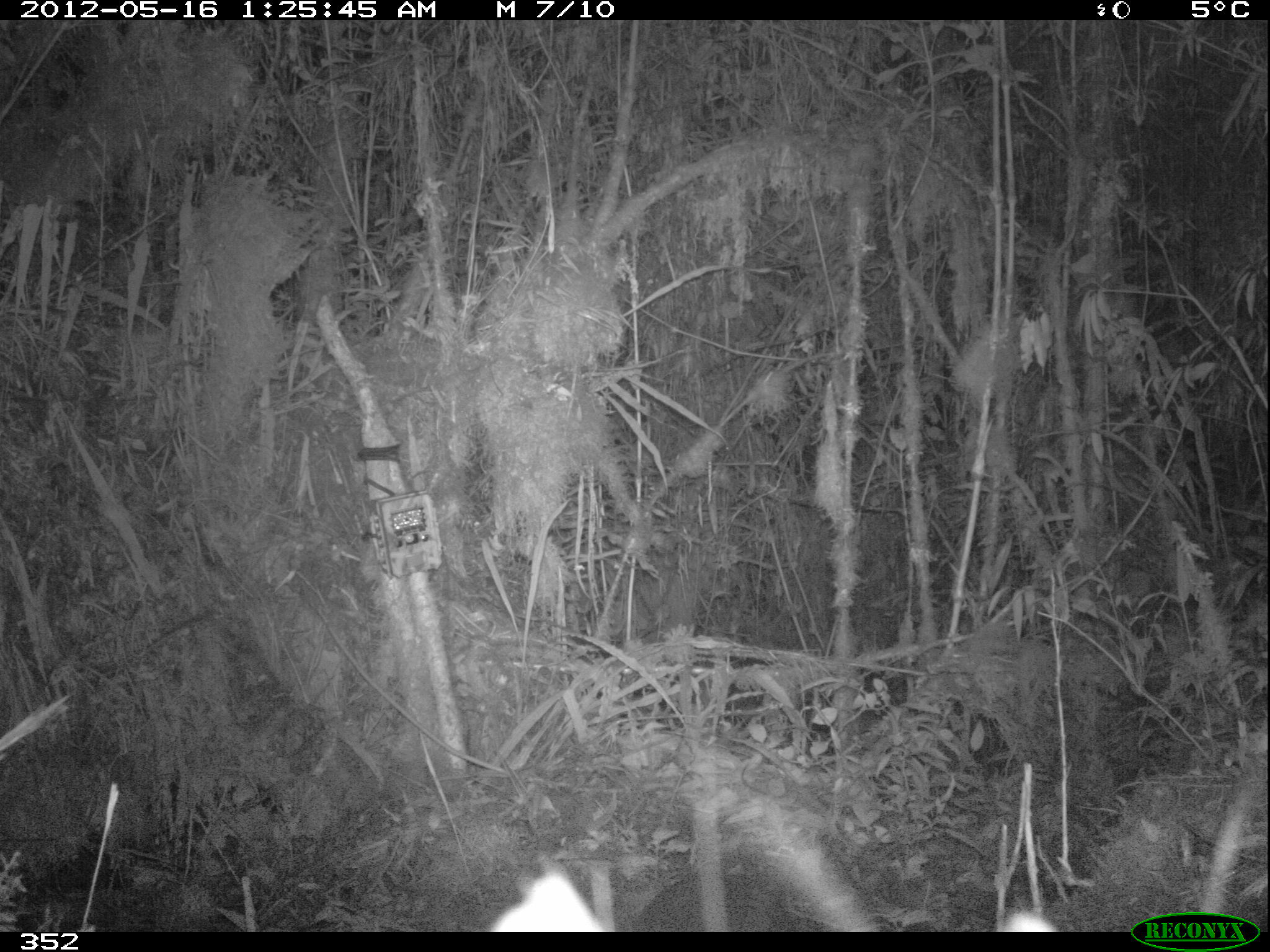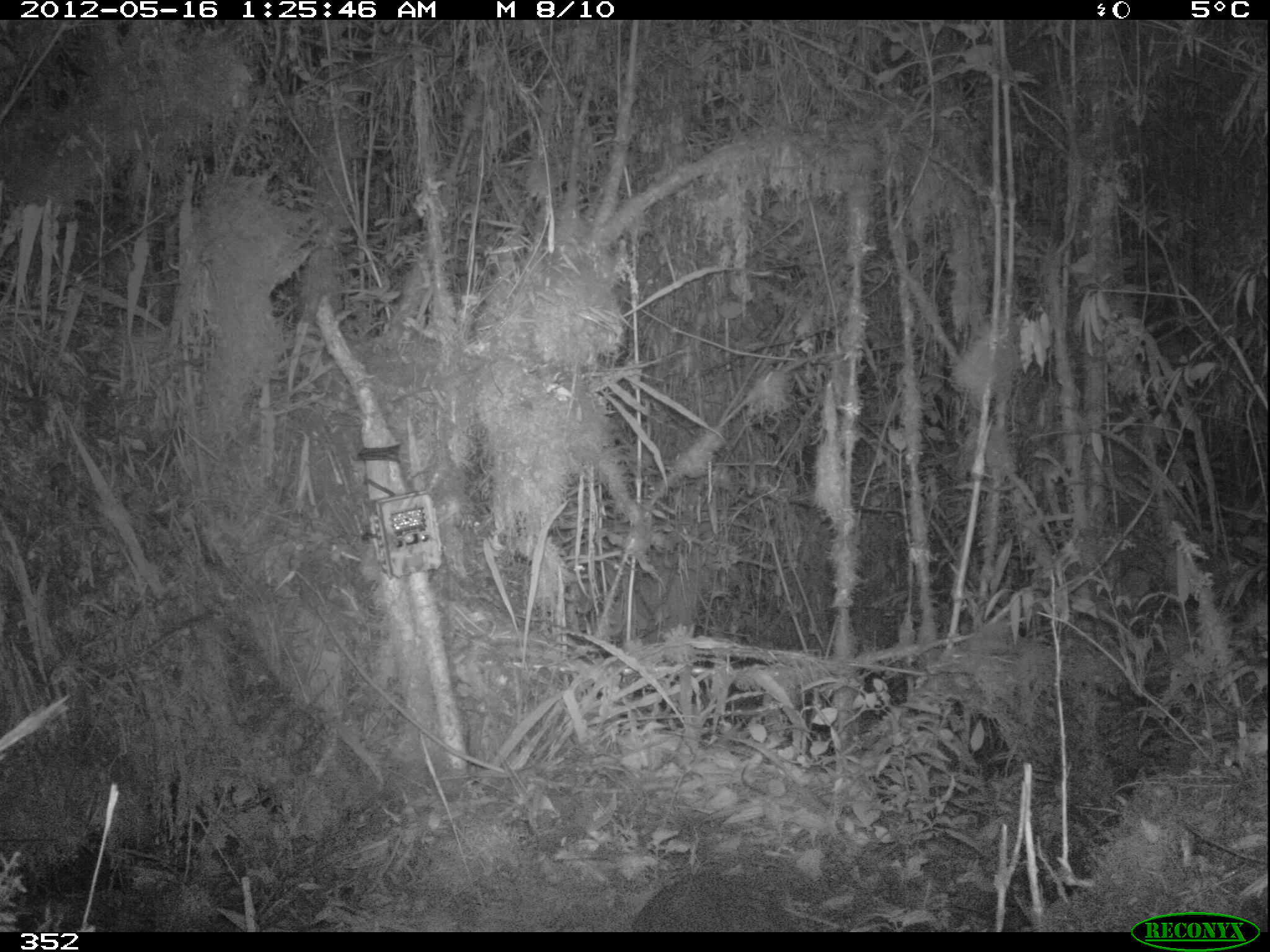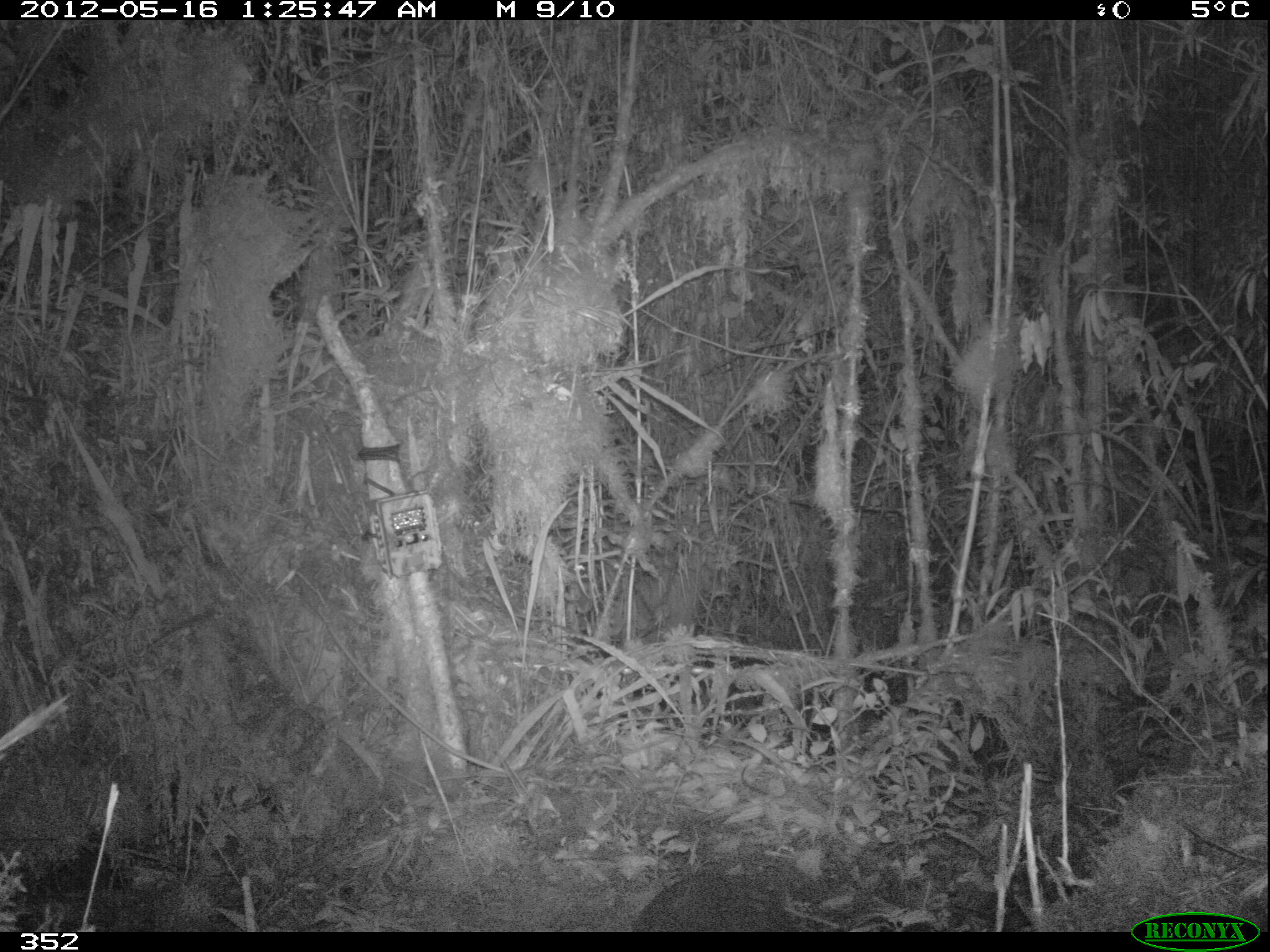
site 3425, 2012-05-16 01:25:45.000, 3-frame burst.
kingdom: Animalia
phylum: Chordata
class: Mammalia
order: Rodentia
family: Cuniculidae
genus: Cuniculus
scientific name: Cuniculus taczanowskii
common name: mountain paca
Cuniculus taczanowskii (mountain paca).